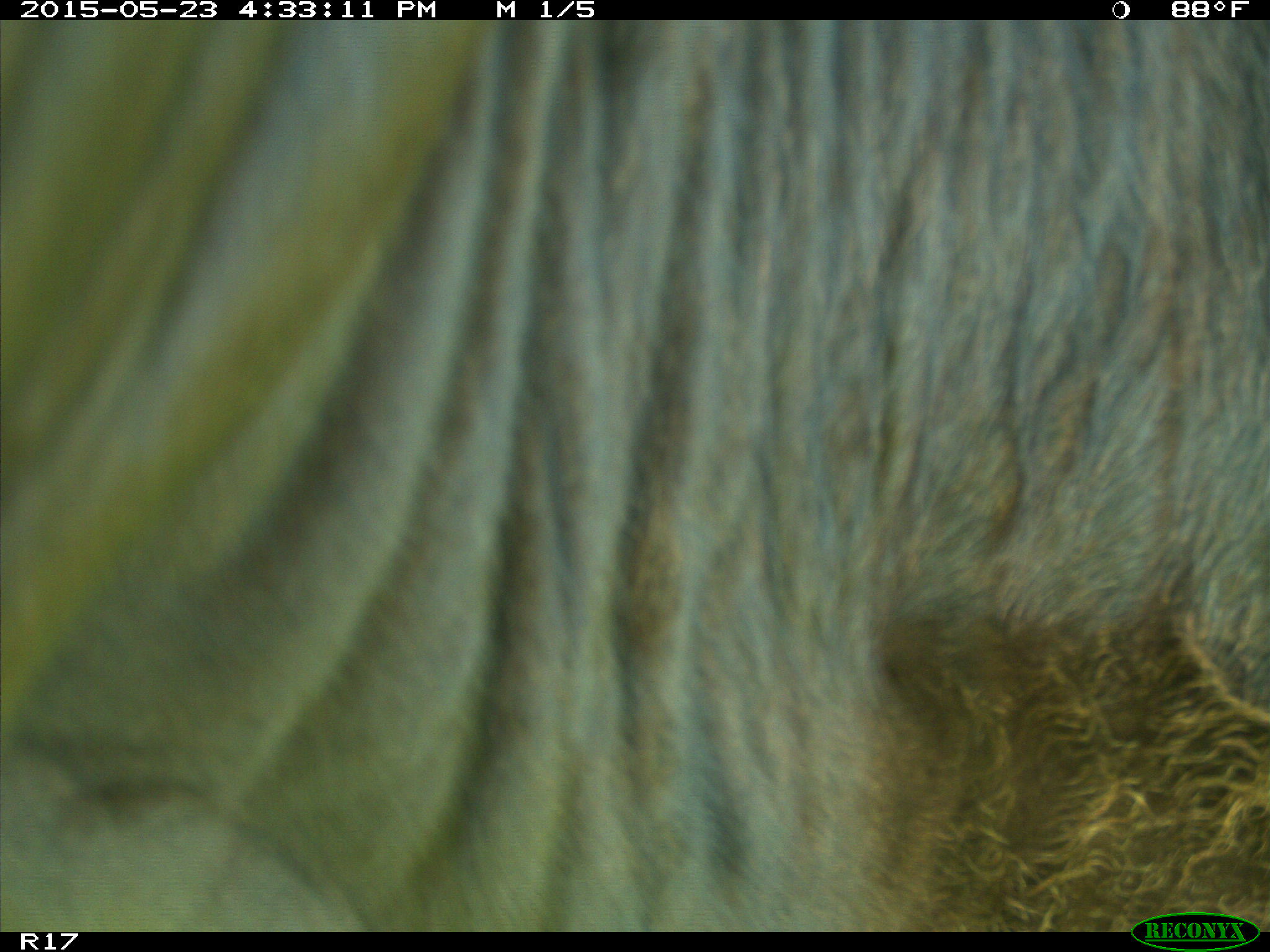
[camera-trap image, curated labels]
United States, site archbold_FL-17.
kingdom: Animalia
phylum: Chordata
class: Mammalia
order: Artiodactyla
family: Bovidae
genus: Bos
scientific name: Bos taurus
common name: domestic cow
Bos taurus (domestic cow).